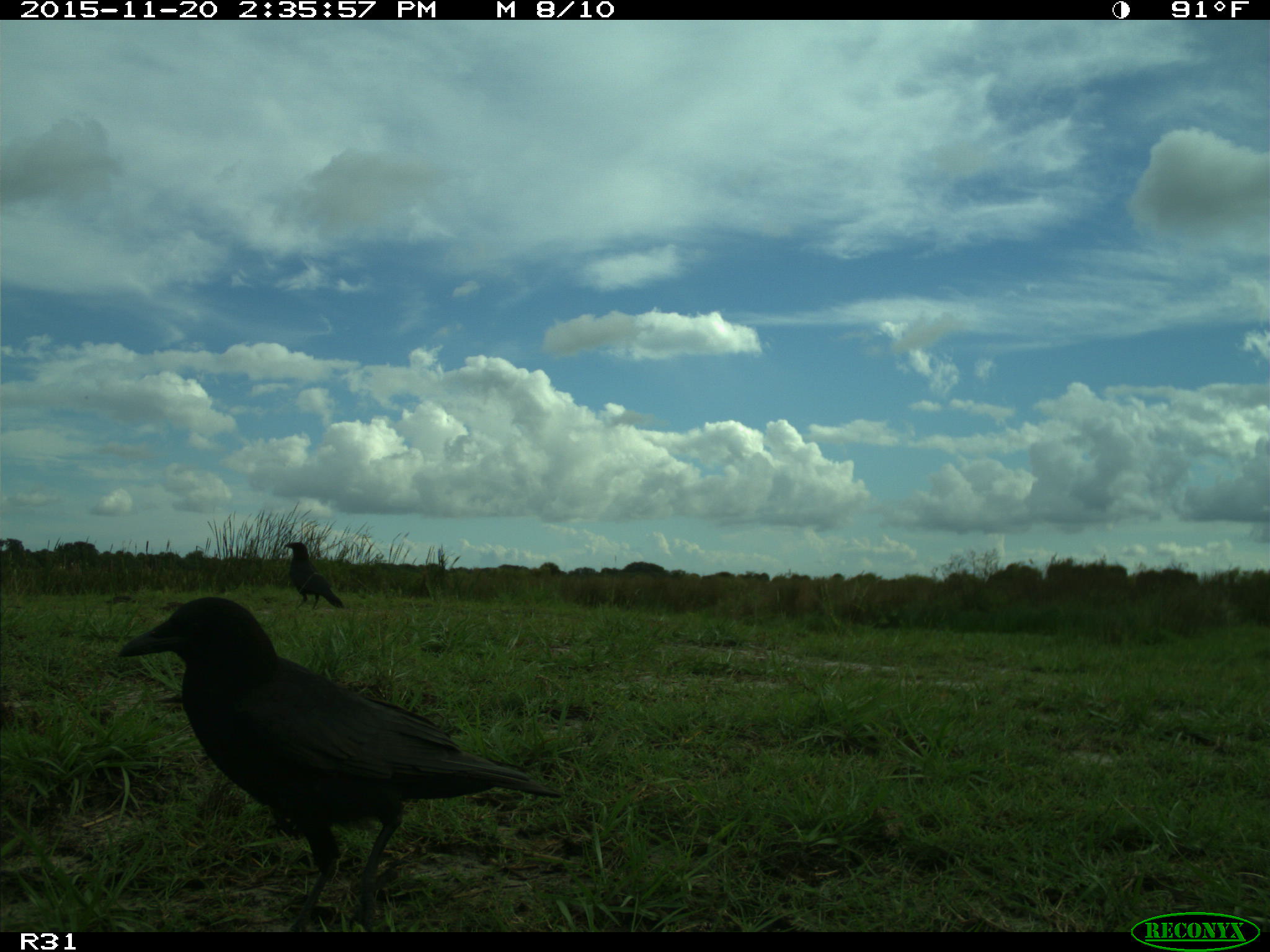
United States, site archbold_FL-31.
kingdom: Animalia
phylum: Chordata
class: Aves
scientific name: Aves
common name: birds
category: unidentified bird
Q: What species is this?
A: Unidentified bird (birds) (Aves).